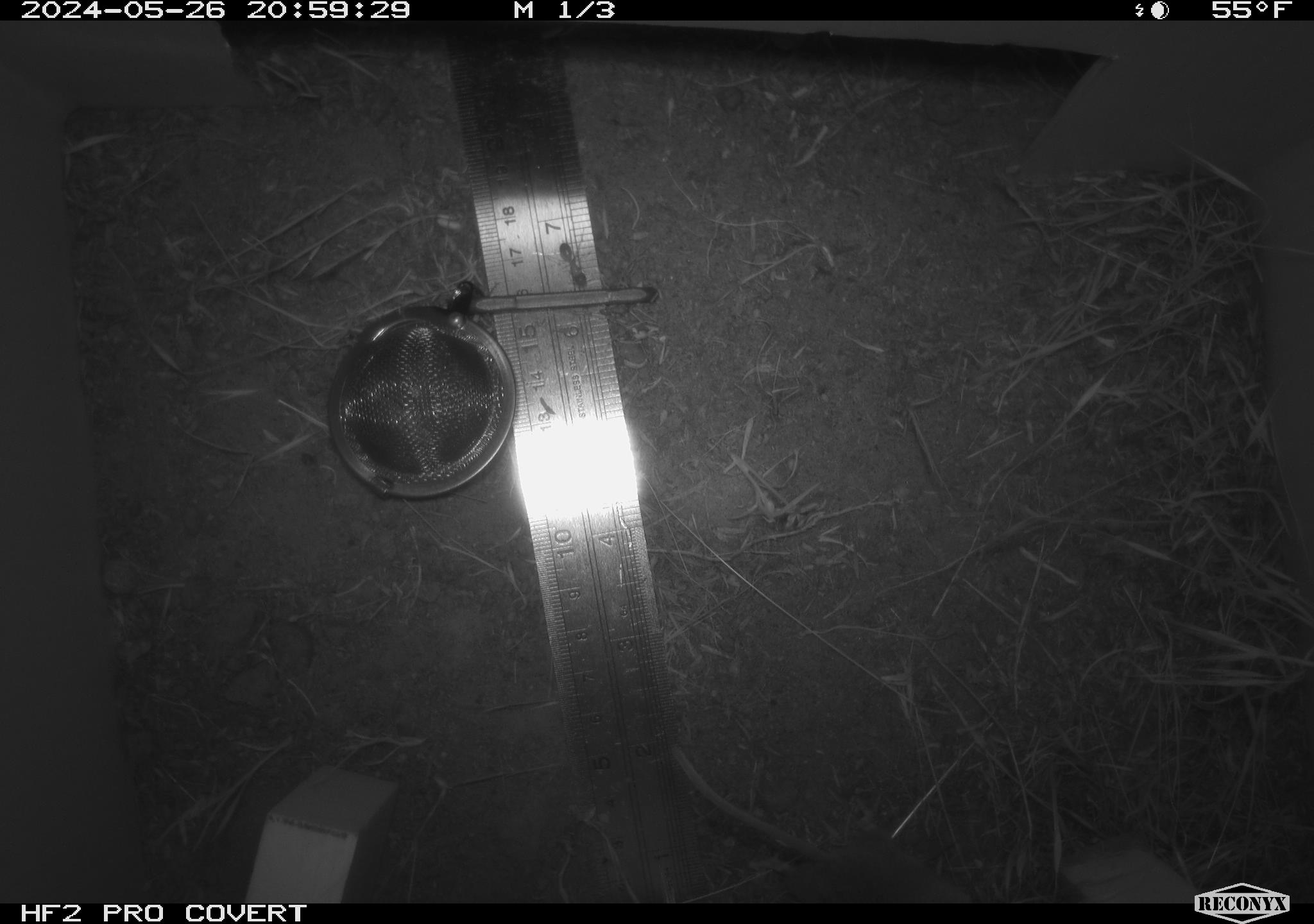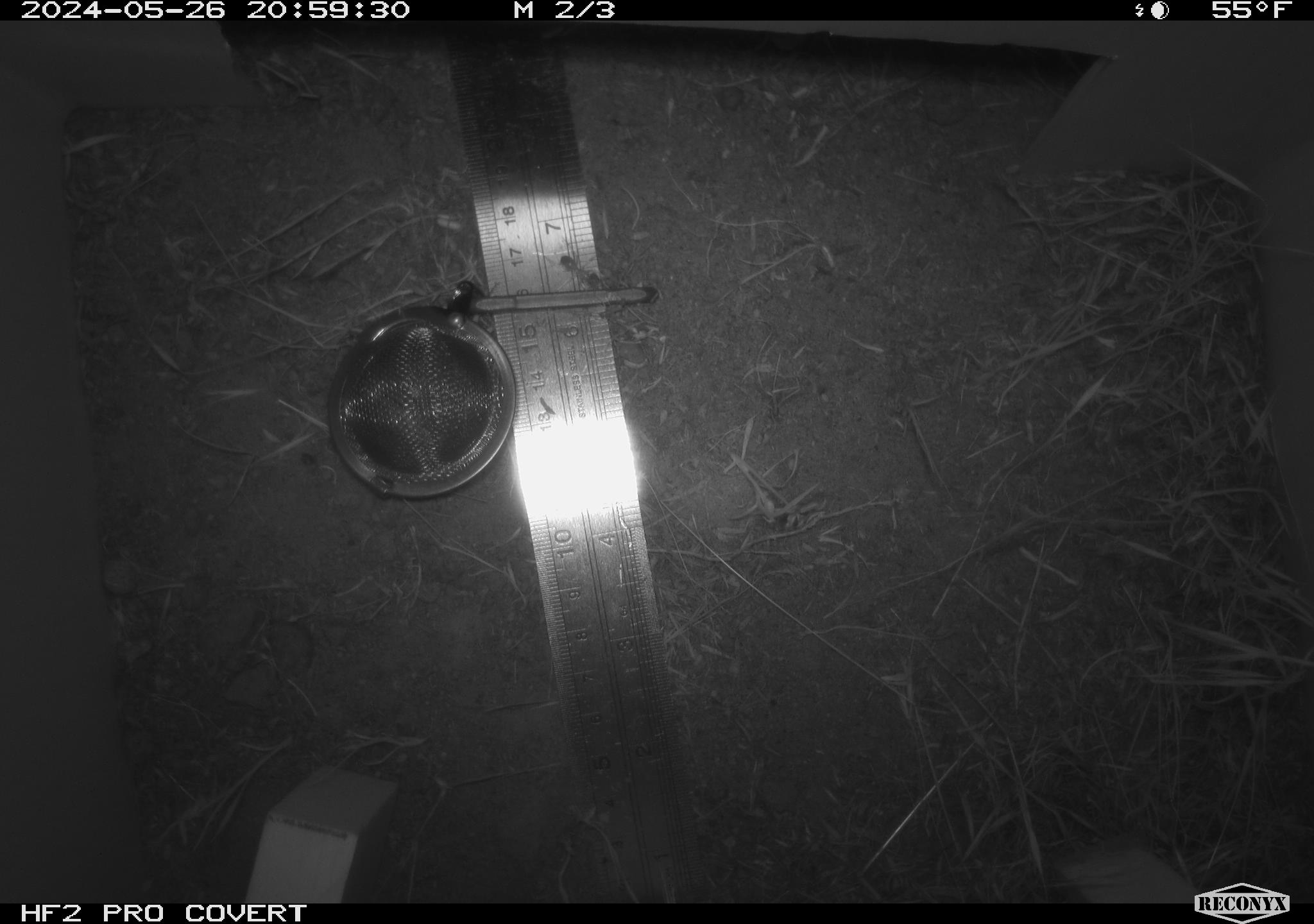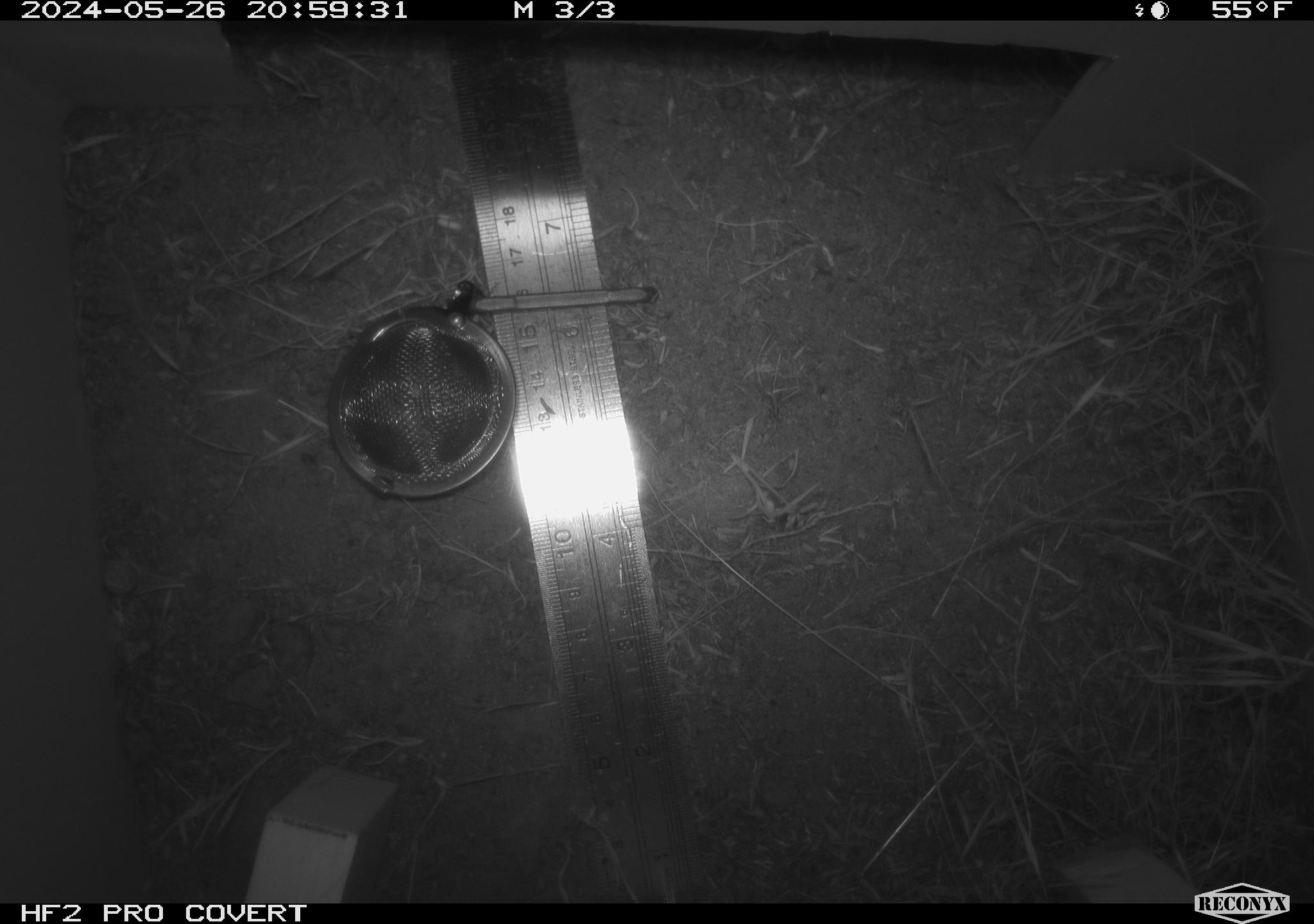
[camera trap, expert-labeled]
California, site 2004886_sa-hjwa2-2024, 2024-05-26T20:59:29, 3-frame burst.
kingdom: Animalia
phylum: Chordata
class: Mammalia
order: Rodentia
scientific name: Rodentia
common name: rodent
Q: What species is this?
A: Rodent (Rodentia).